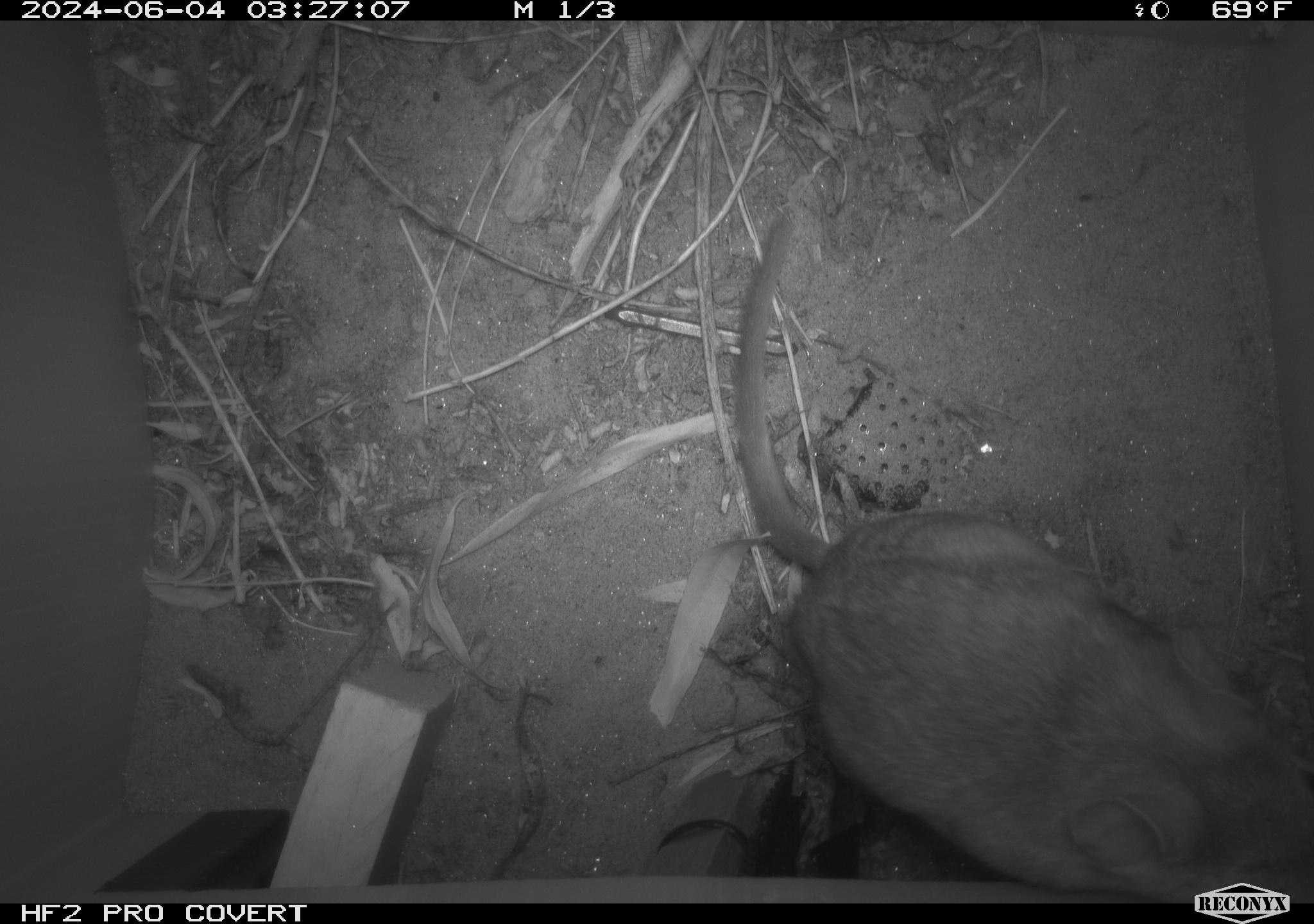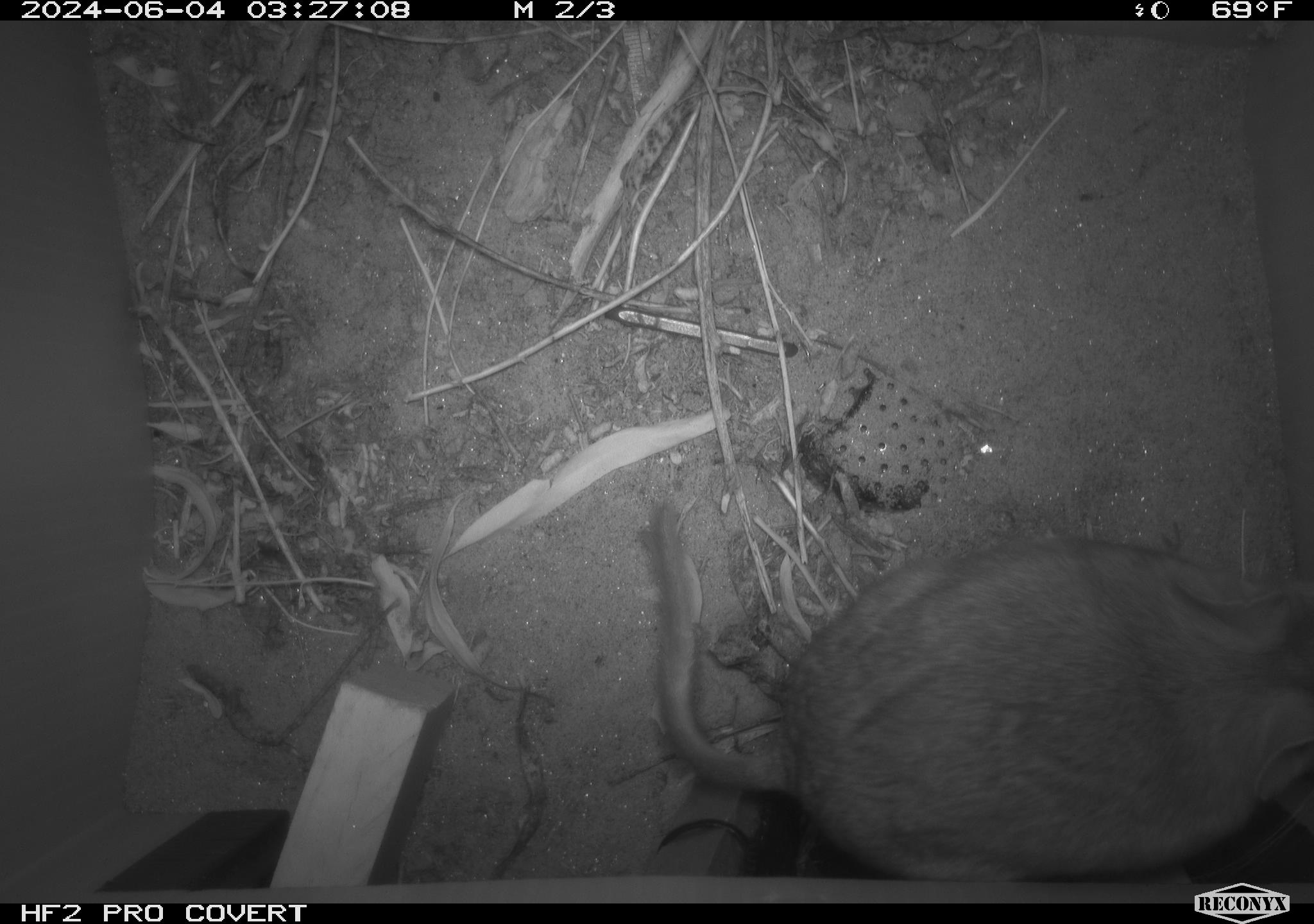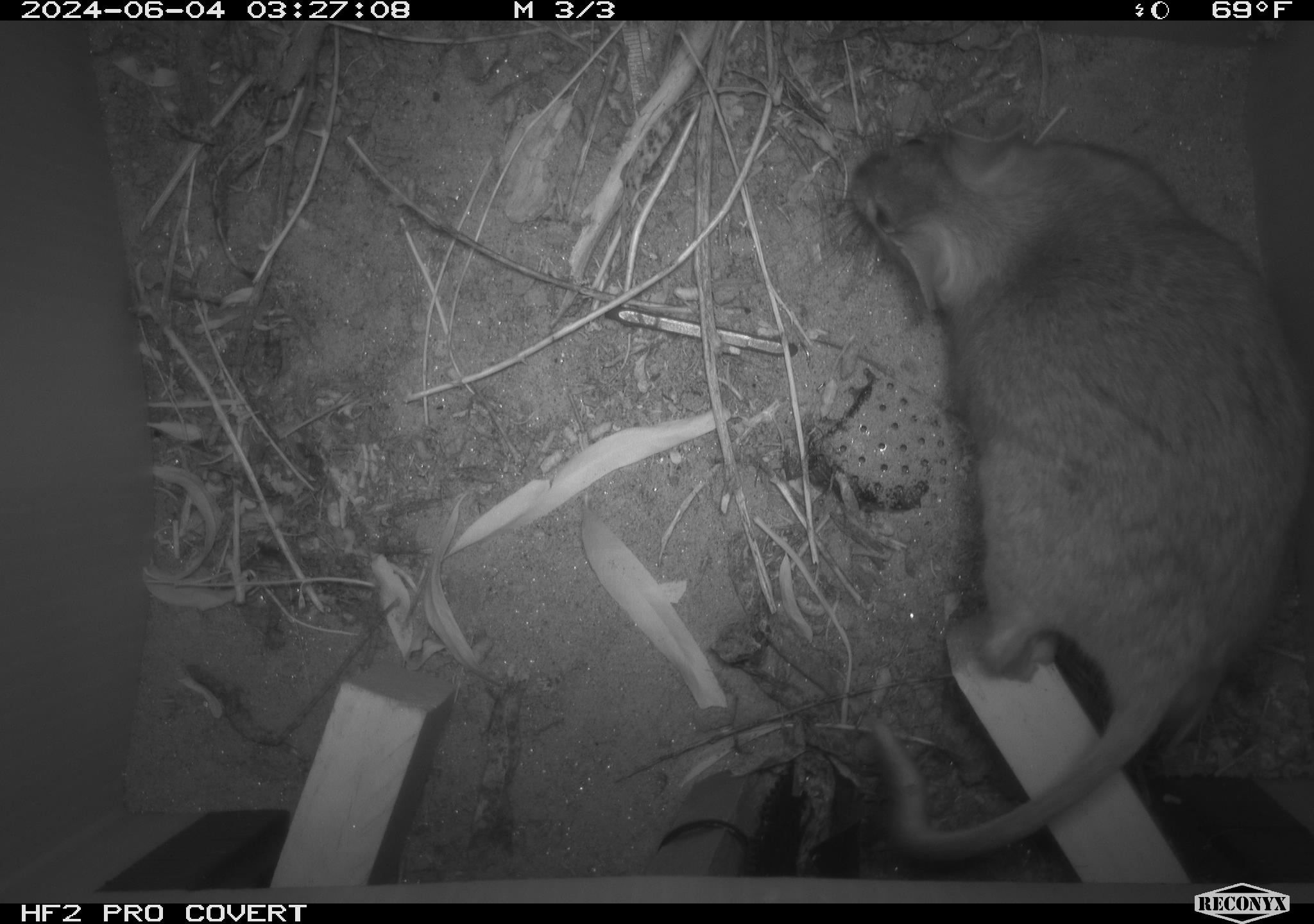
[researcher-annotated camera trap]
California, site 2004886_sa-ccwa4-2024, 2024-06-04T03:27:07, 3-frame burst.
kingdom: Animalia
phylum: Chordata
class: Mammalia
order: Rodentia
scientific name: Rodentia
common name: woodrat or rat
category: woodrat or rat species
Woodrat or rat species (woodrat or rat) (Rodentia).